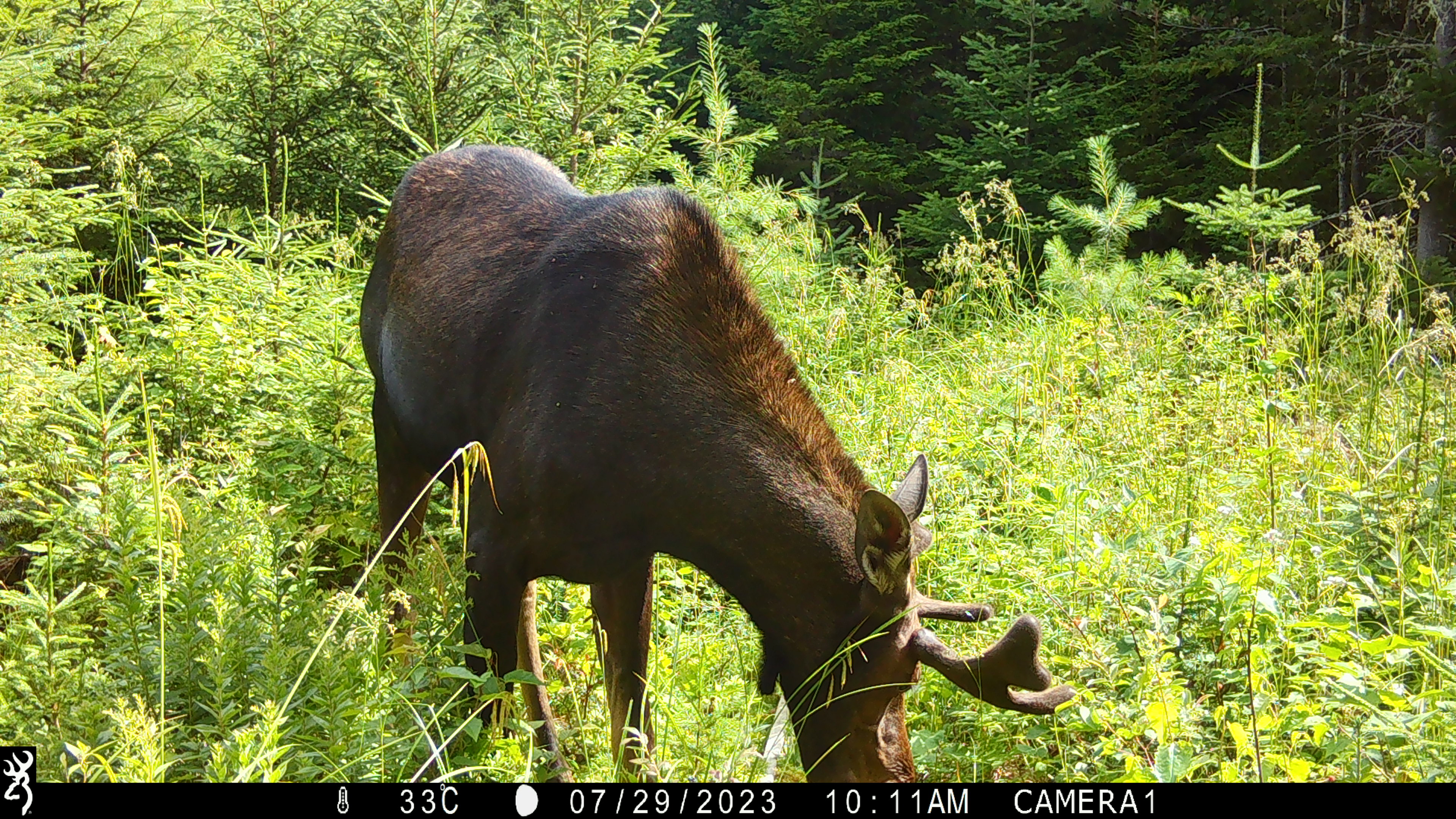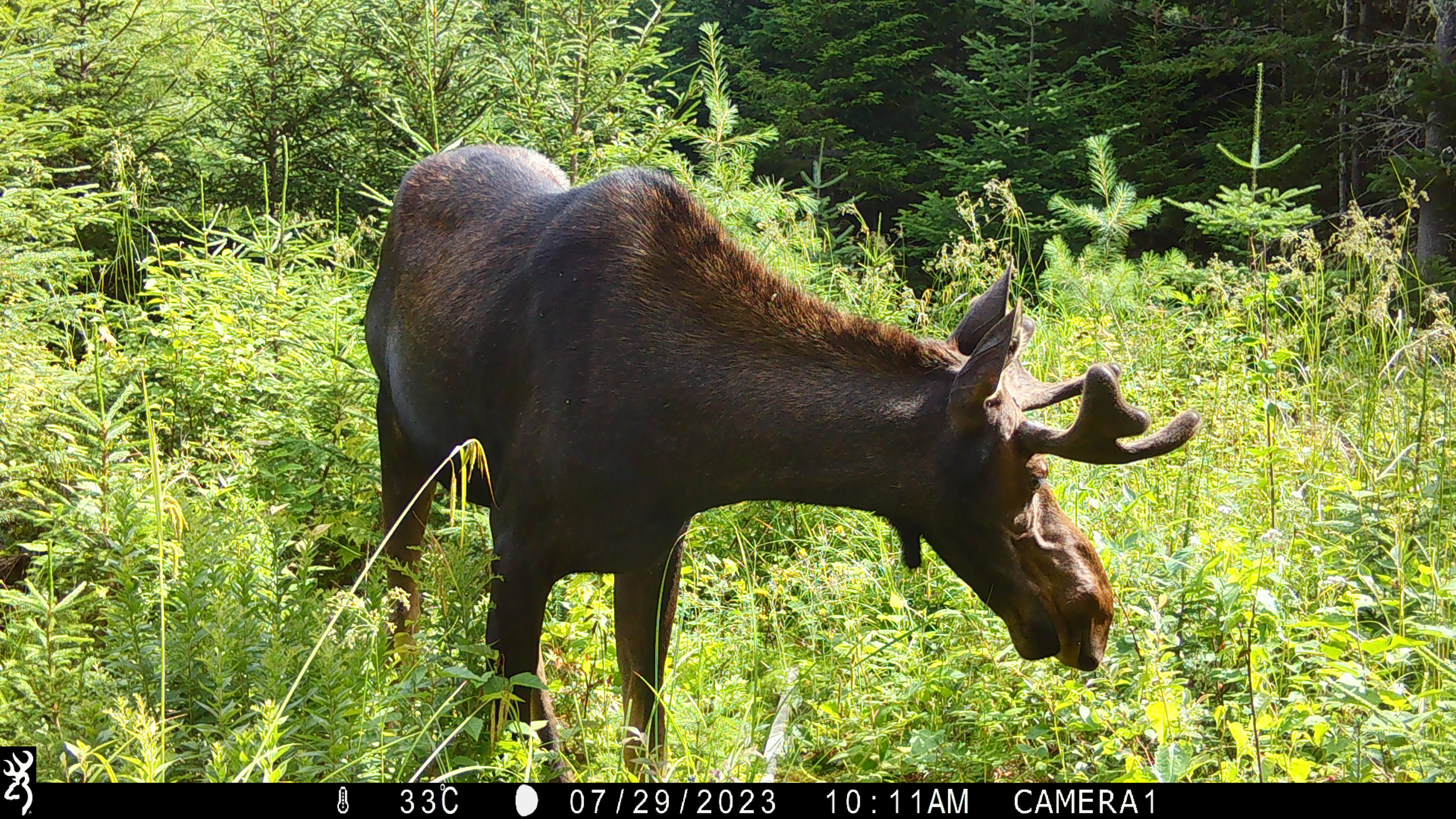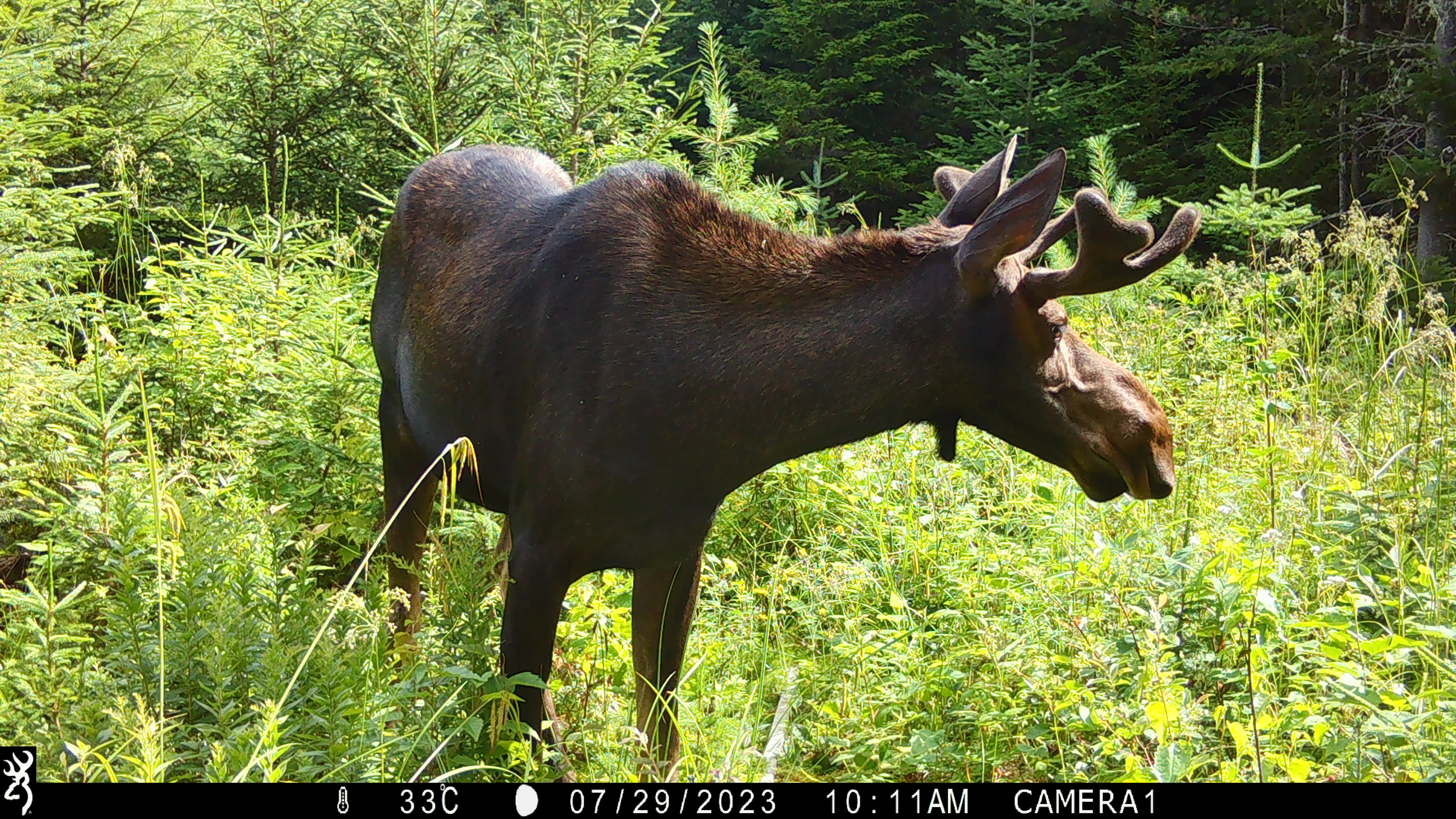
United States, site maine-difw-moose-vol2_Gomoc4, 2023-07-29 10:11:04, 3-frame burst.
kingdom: Animalia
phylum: Chordata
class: Mammalia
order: Artiodactyla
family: Cervidae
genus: Alces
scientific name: Alces alces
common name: moose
Moose (Alces alces).